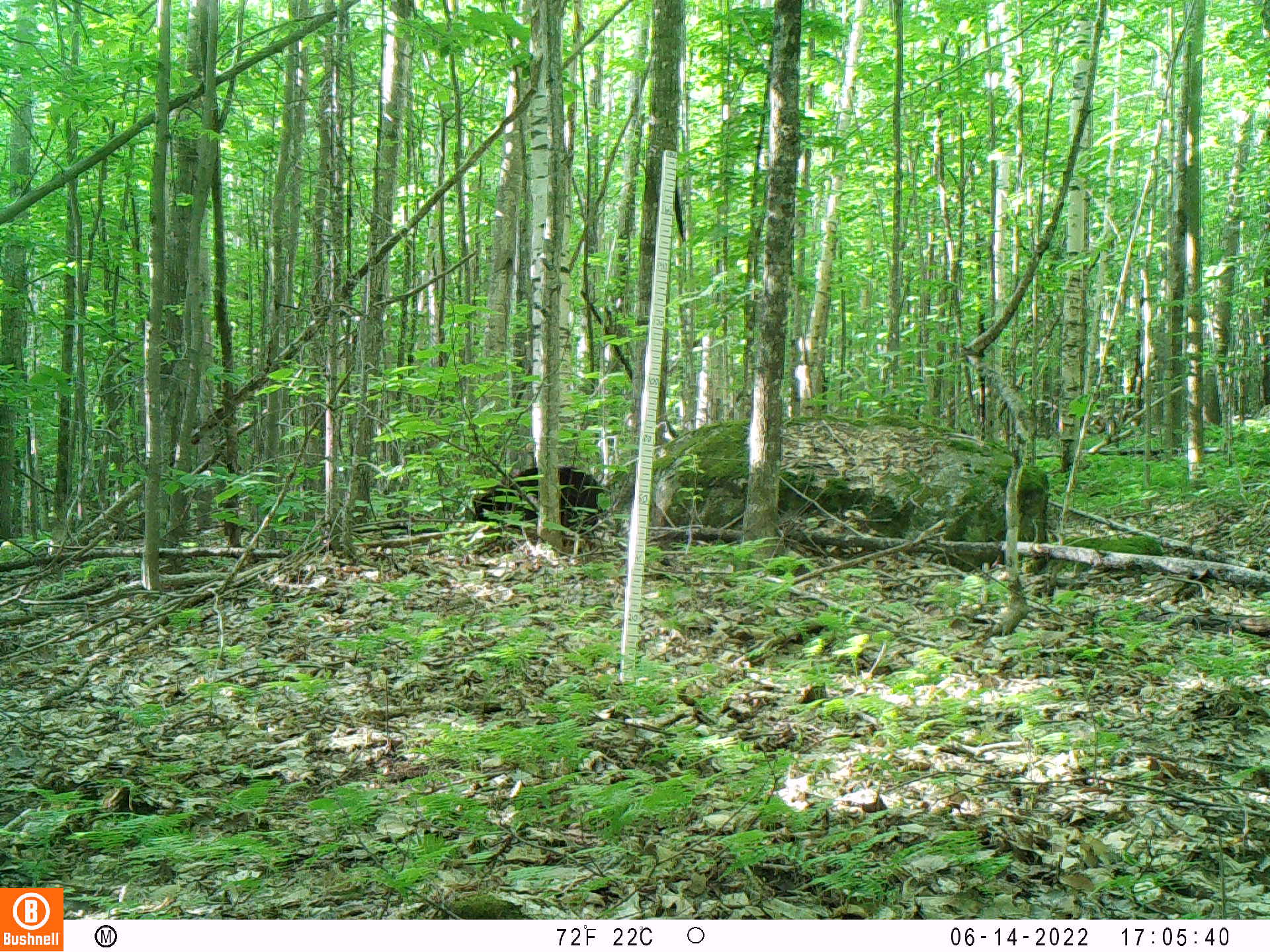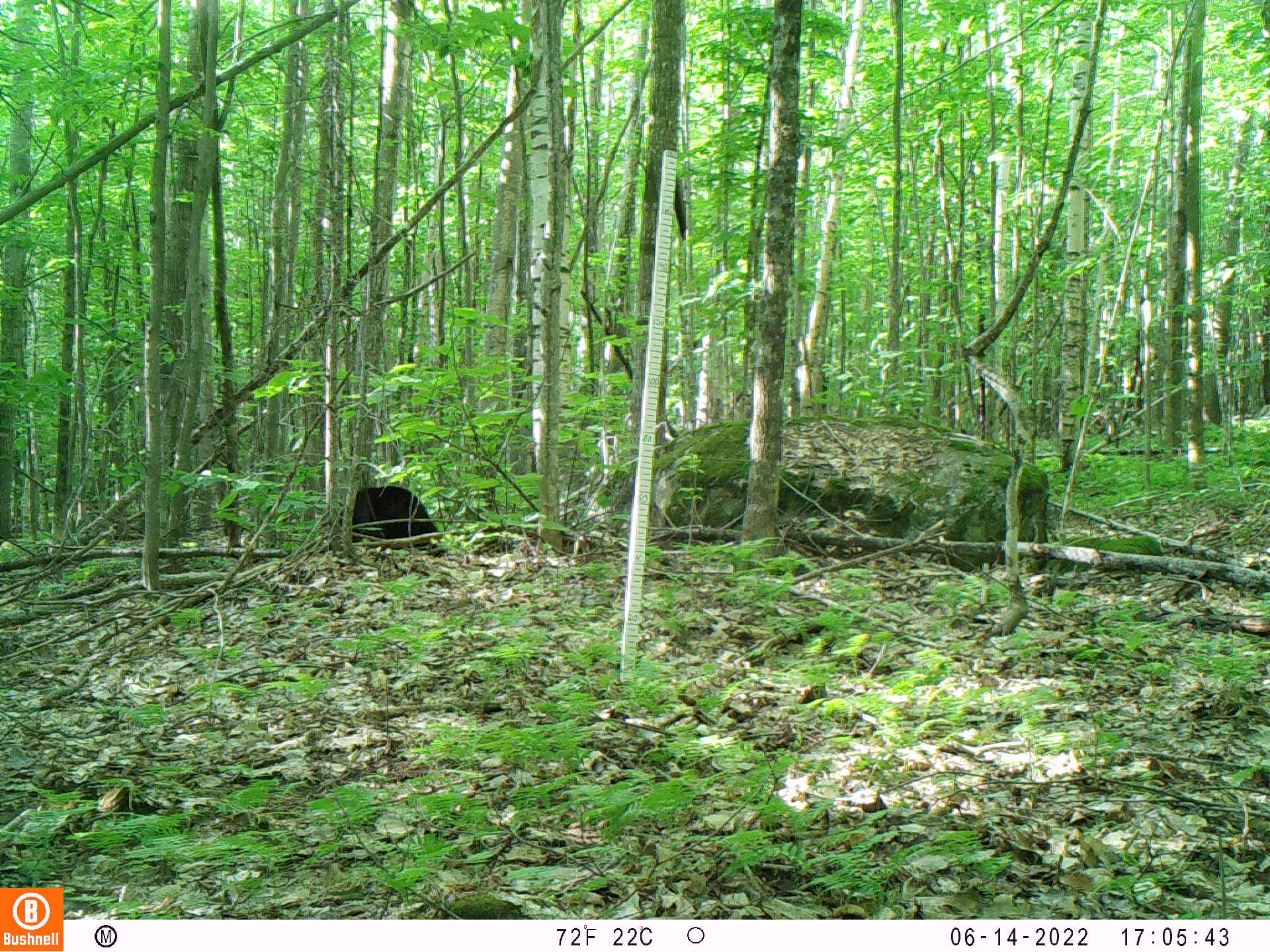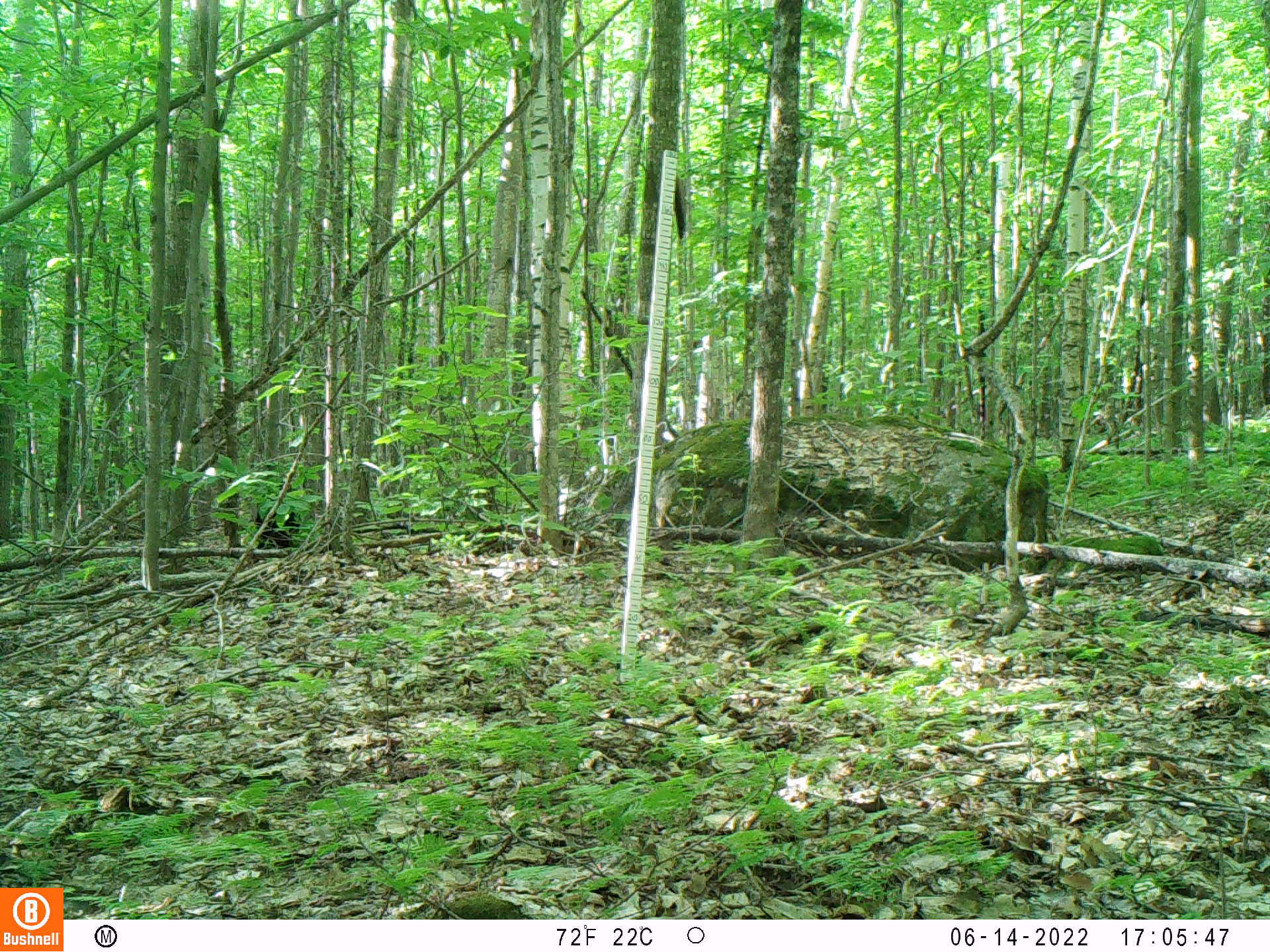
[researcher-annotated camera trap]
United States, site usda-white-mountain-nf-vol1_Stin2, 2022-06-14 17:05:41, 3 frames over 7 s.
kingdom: Animalia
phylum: Chordata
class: Mammalia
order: Carnivora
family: Ursidae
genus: Ursus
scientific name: Ursus americanus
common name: black bear